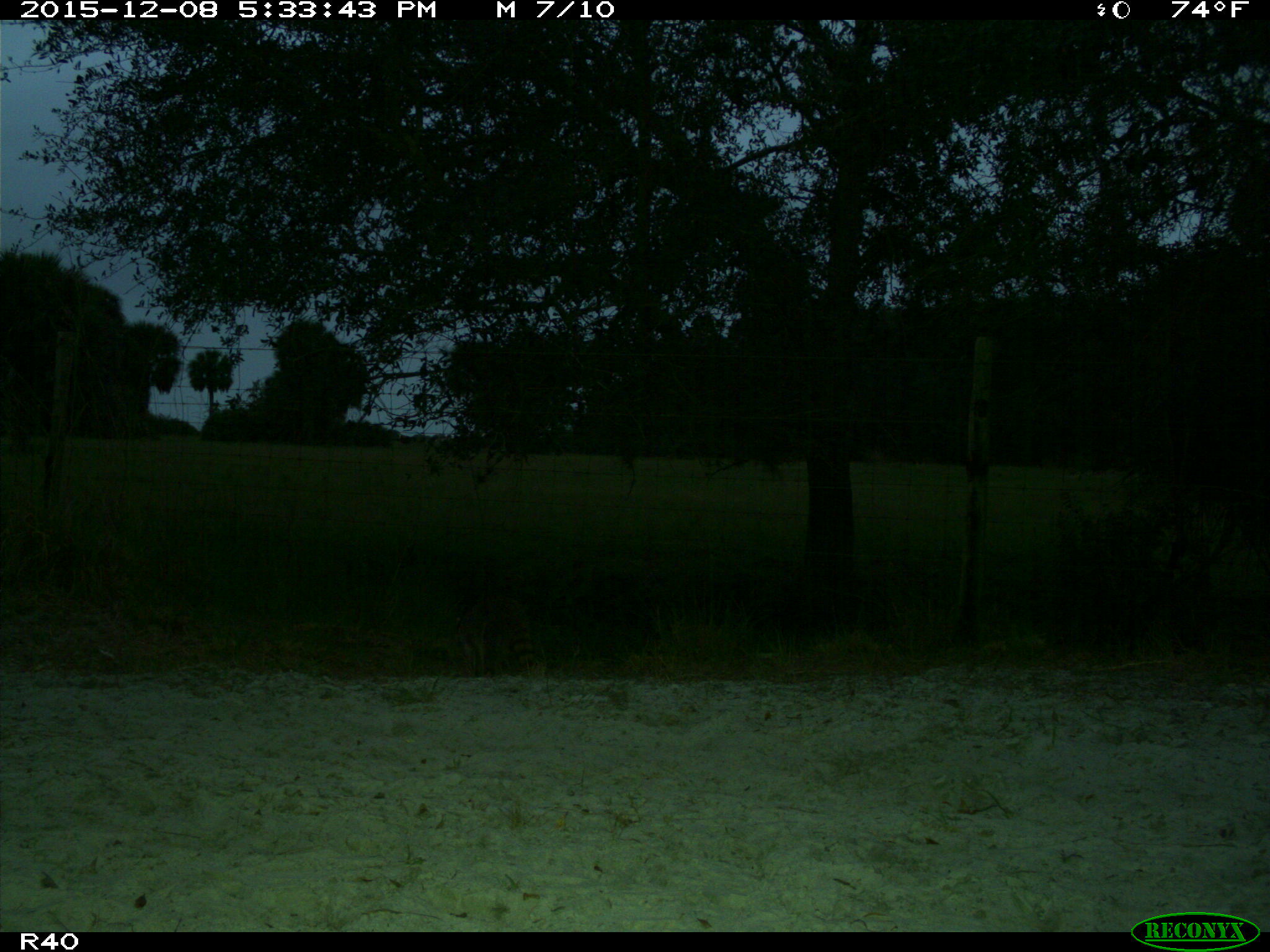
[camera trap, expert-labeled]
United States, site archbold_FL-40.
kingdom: Animalia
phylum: Chordata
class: Mammalia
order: Carnivora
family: Procyonidae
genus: Procyon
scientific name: Procyon lotor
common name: common raccoon